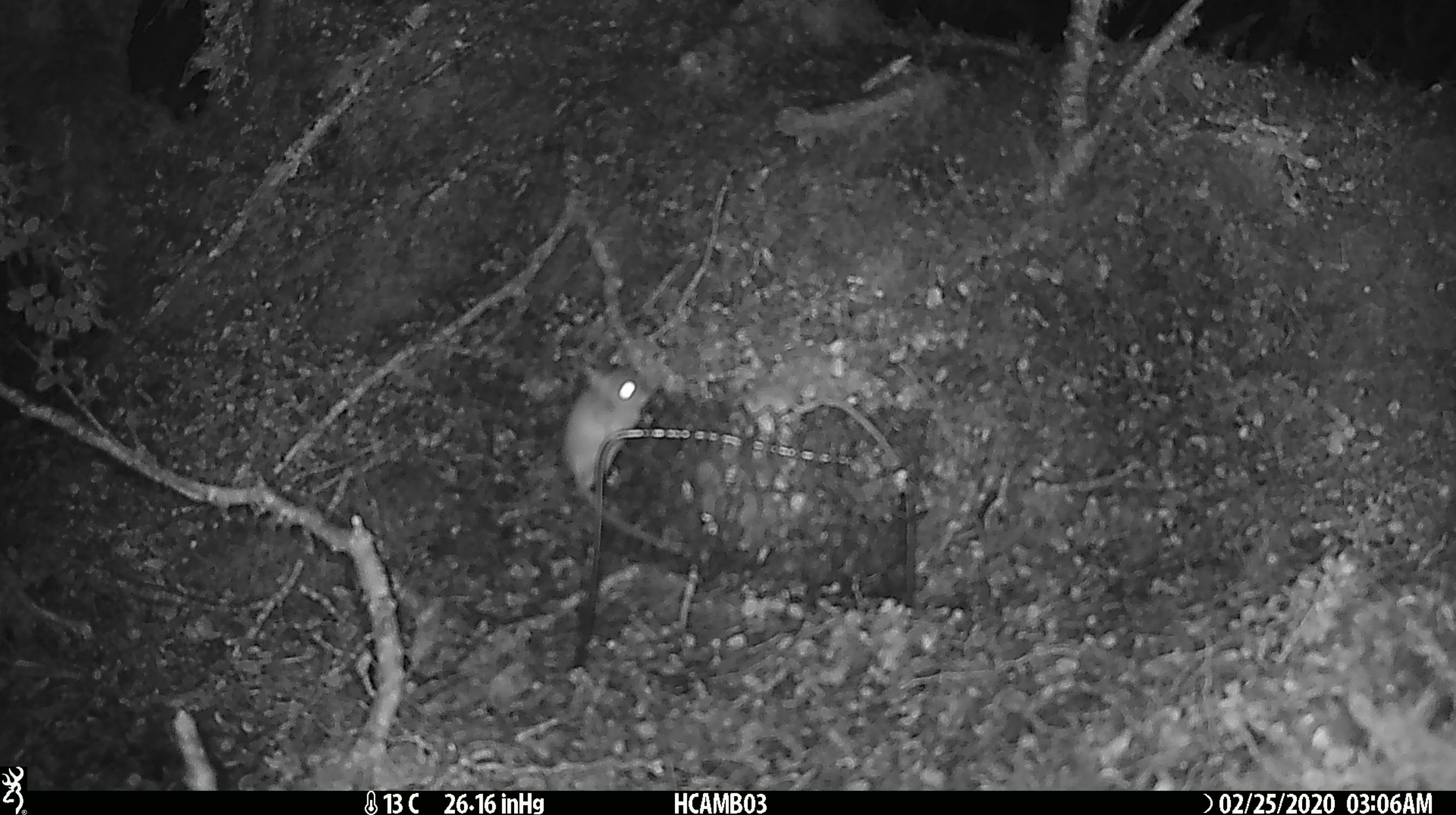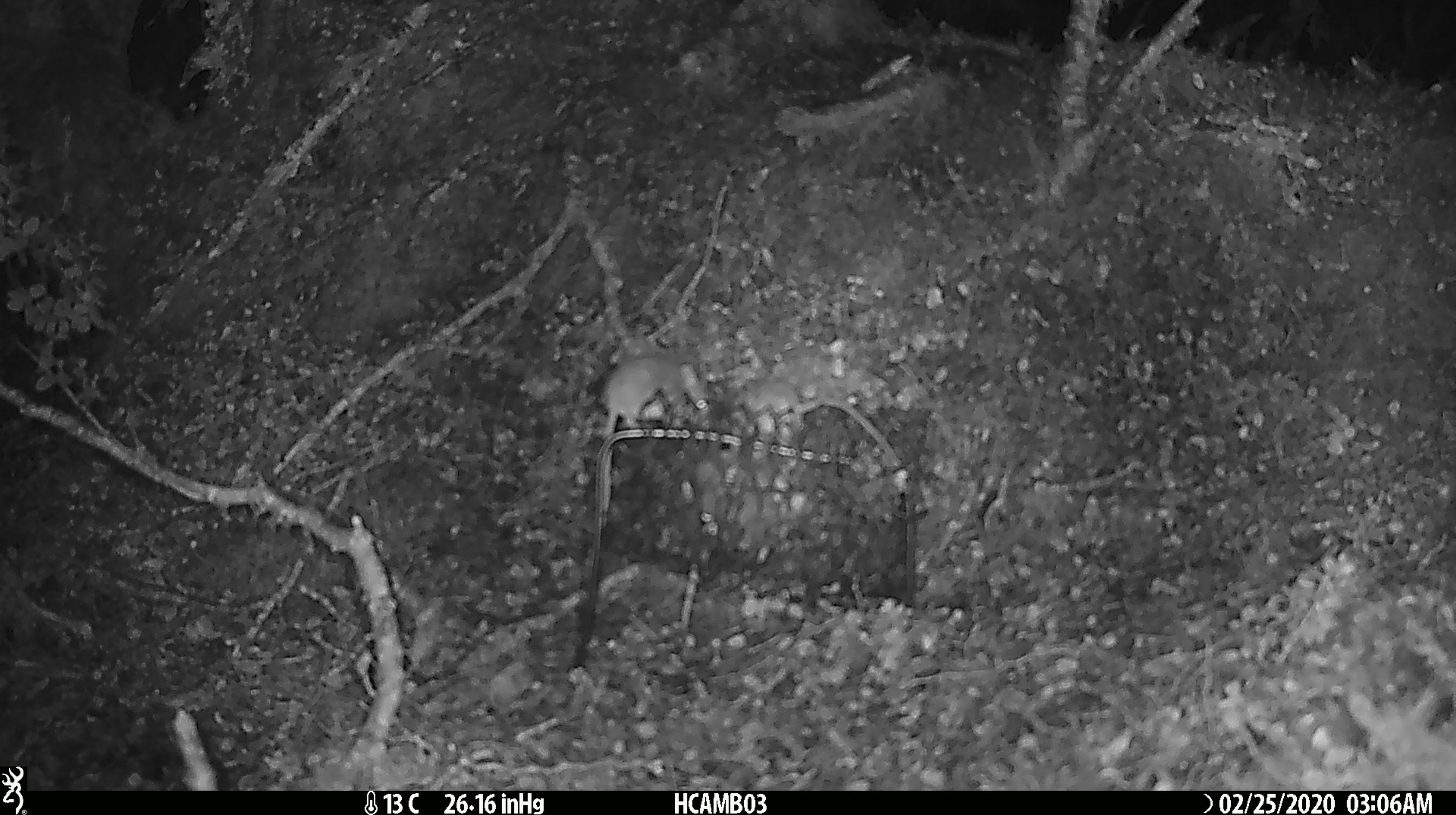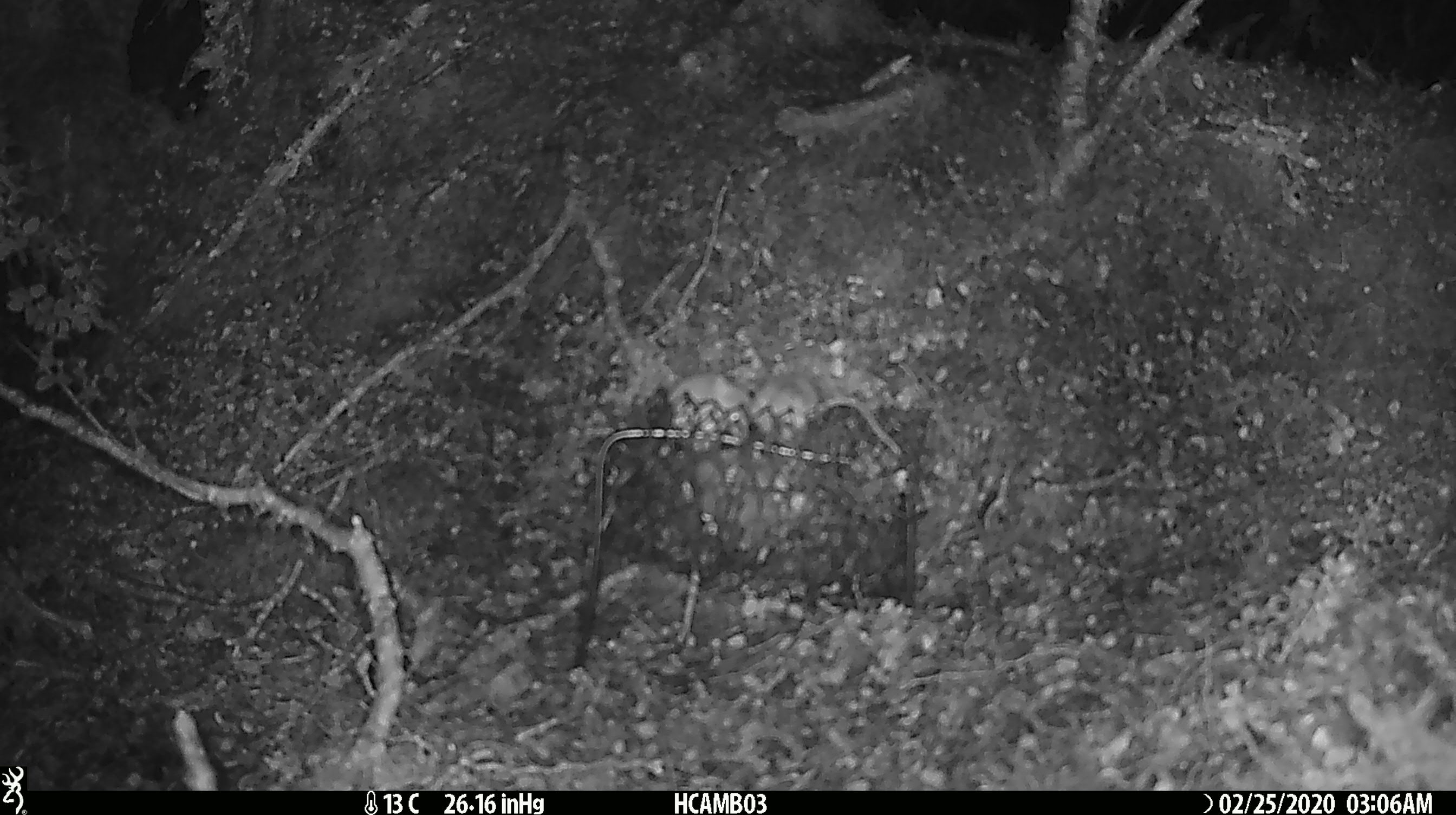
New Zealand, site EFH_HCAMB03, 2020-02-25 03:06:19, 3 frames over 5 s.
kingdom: Animalia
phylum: Chordata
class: Mammalia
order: Rodentia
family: Muridae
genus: Mus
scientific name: Mus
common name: mouse